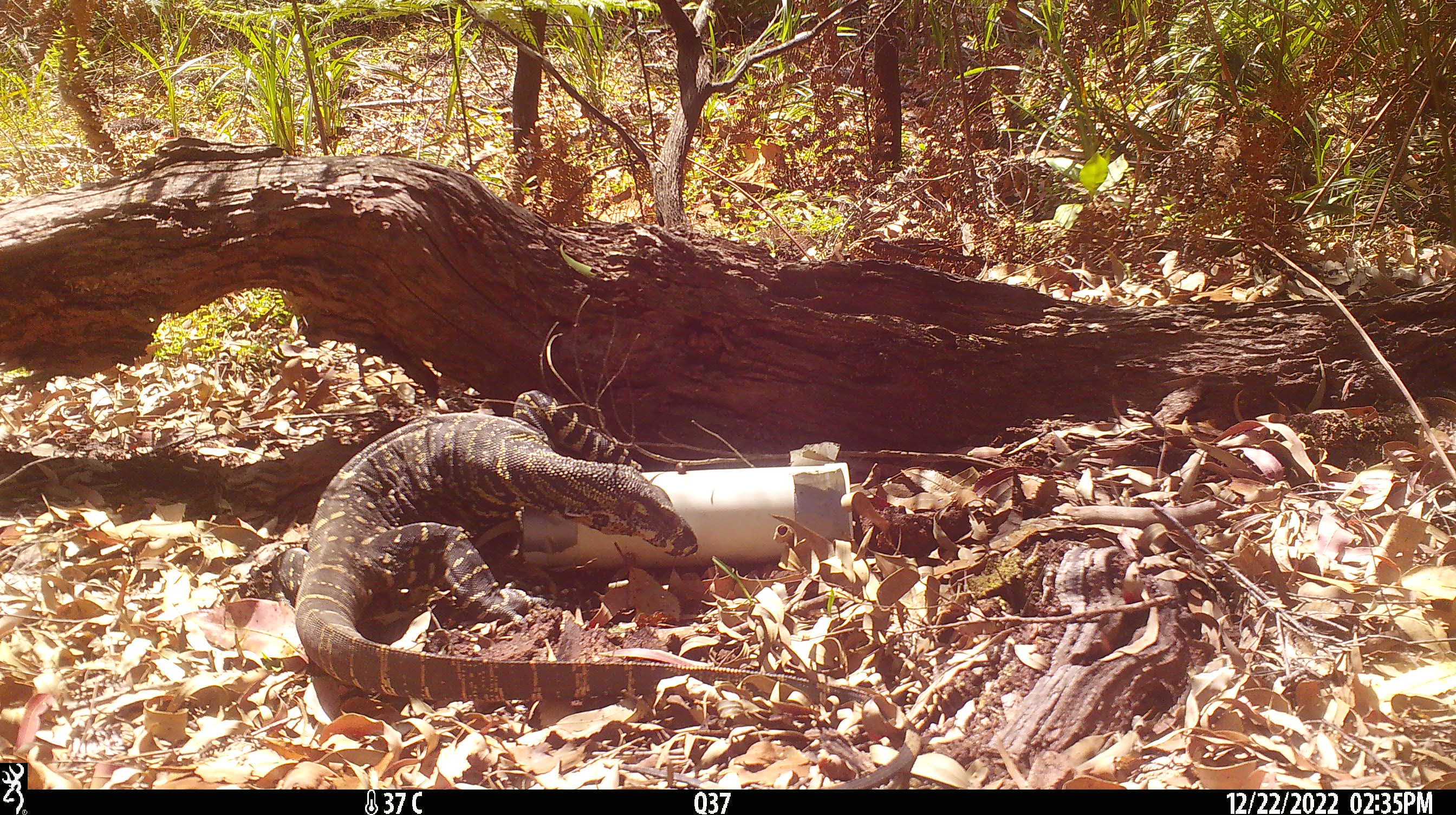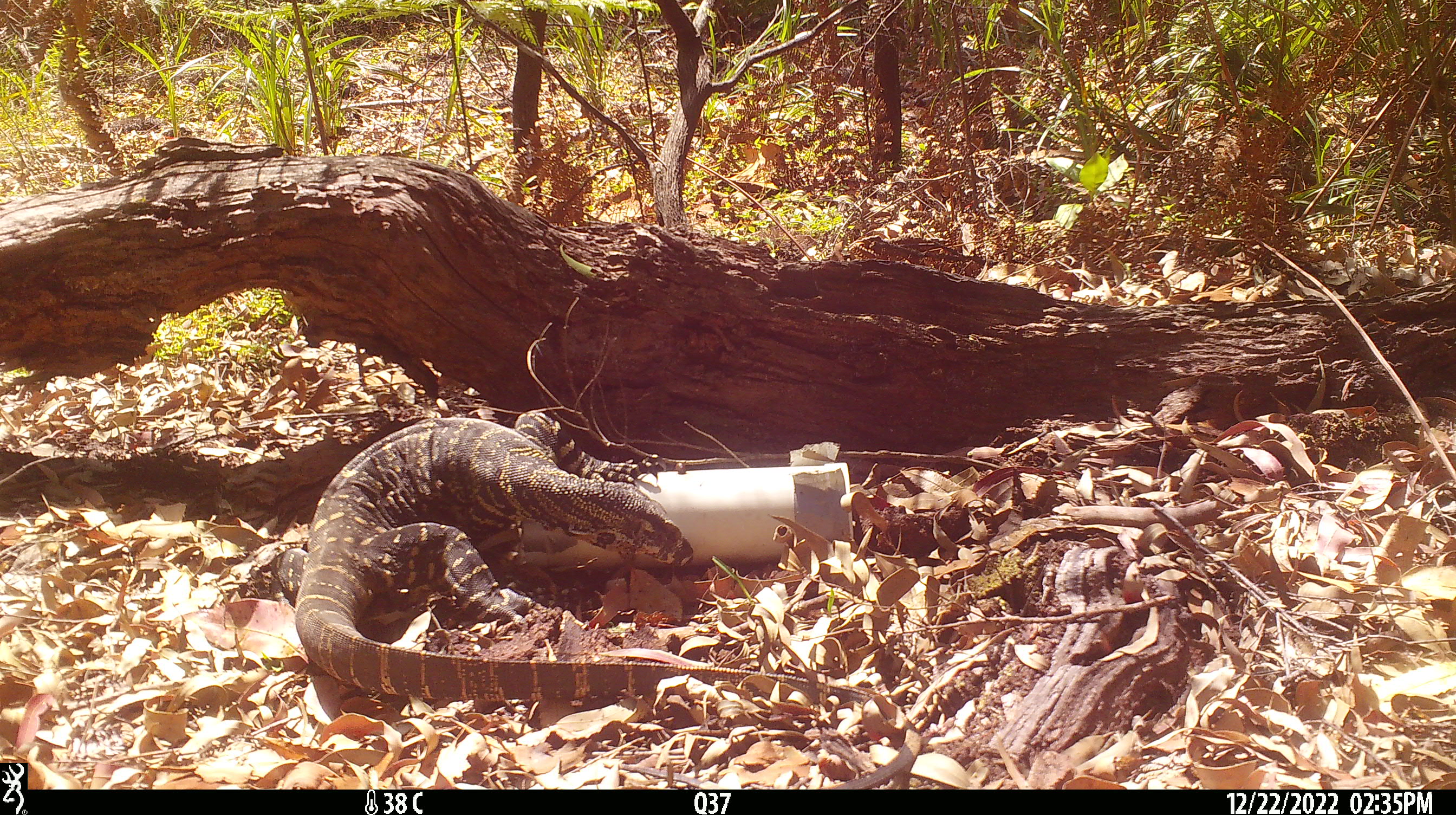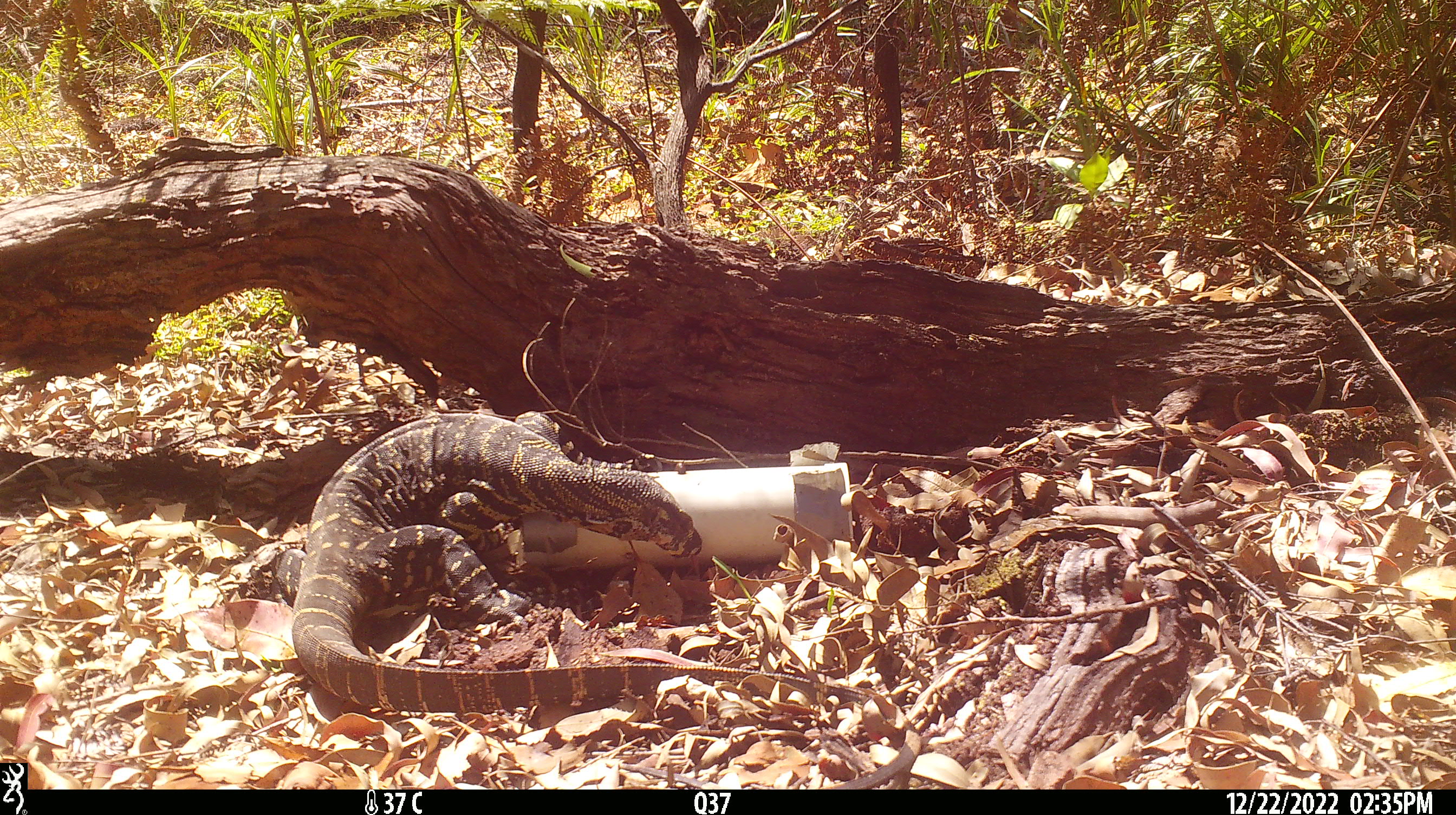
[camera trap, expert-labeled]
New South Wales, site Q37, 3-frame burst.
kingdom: Animalia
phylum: Chordata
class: Reptilia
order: Squamata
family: Varanidae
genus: Varanus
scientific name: Varanus varius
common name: lace monitor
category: goanna